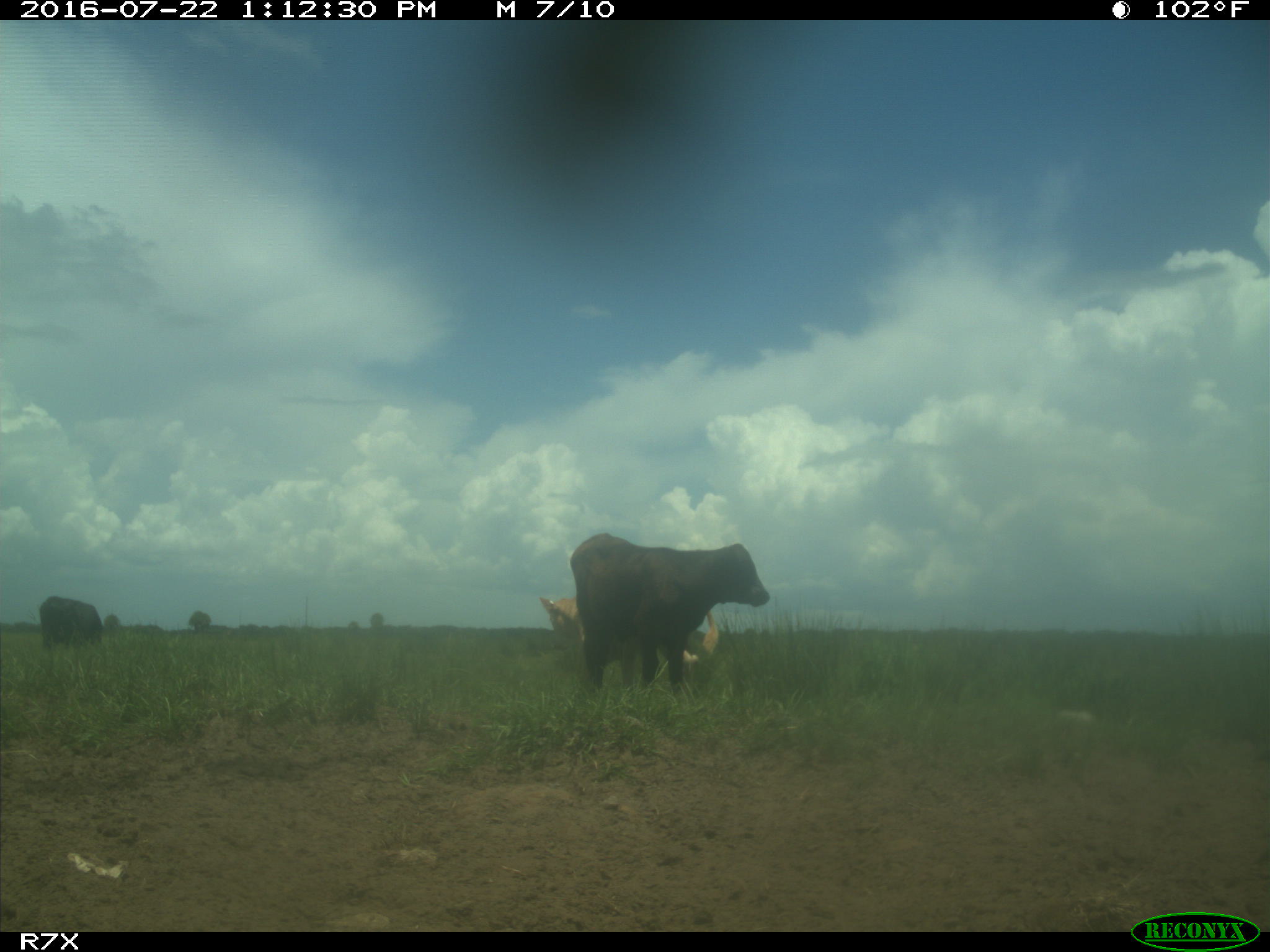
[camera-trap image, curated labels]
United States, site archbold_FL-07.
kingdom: Animalia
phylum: Chordata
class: Mammalia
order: Artiodactyla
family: Bovidae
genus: Bos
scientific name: Bos taurus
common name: domestic cow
Bos taurus (domestic cow).